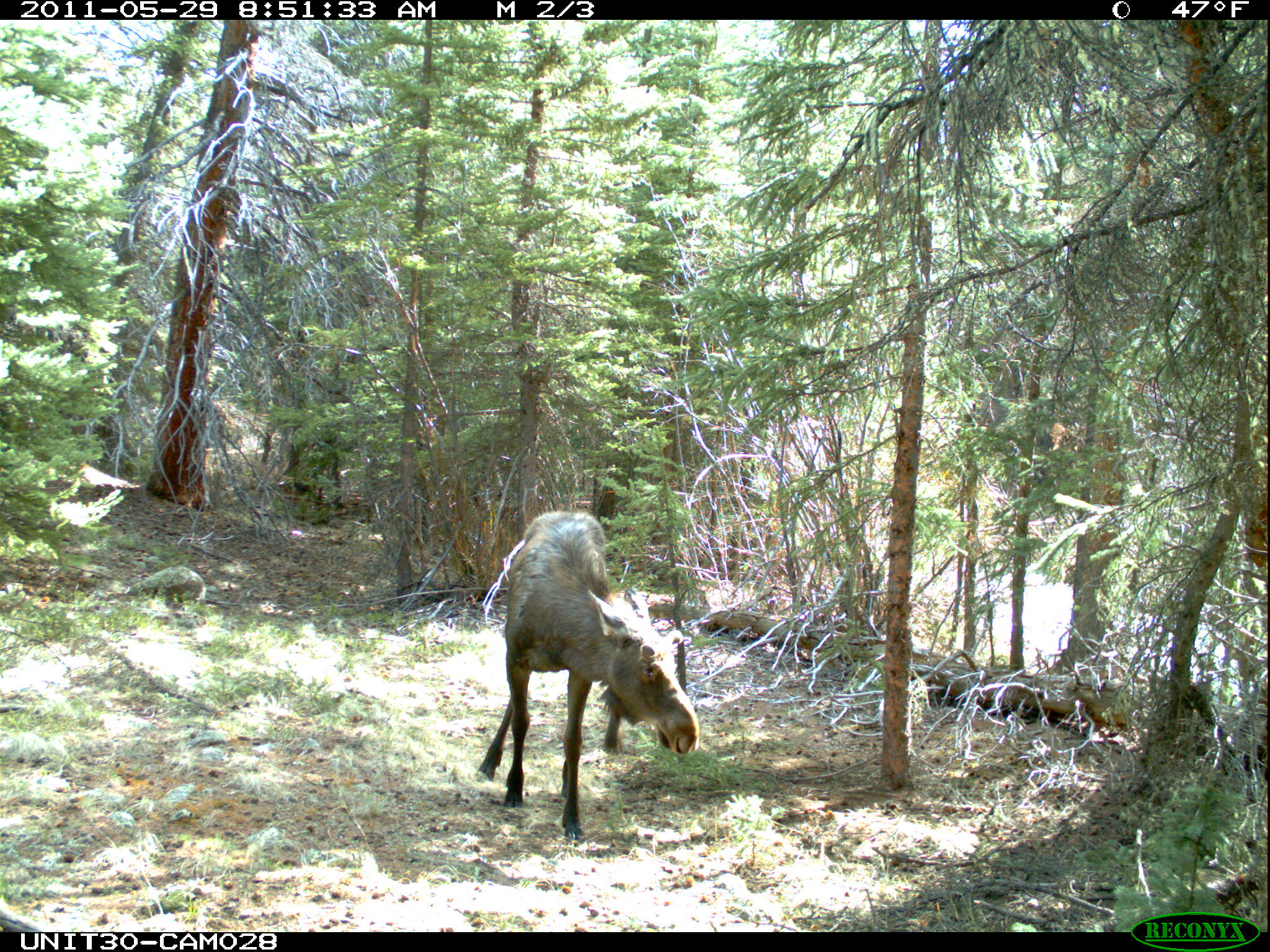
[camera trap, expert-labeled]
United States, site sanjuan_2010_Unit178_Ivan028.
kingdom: Animalia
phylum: Chordata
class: Mammalia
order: Artiodactyla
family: Cervidae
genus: Alces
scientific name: Alces alces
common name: moose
Alces alces (moose).